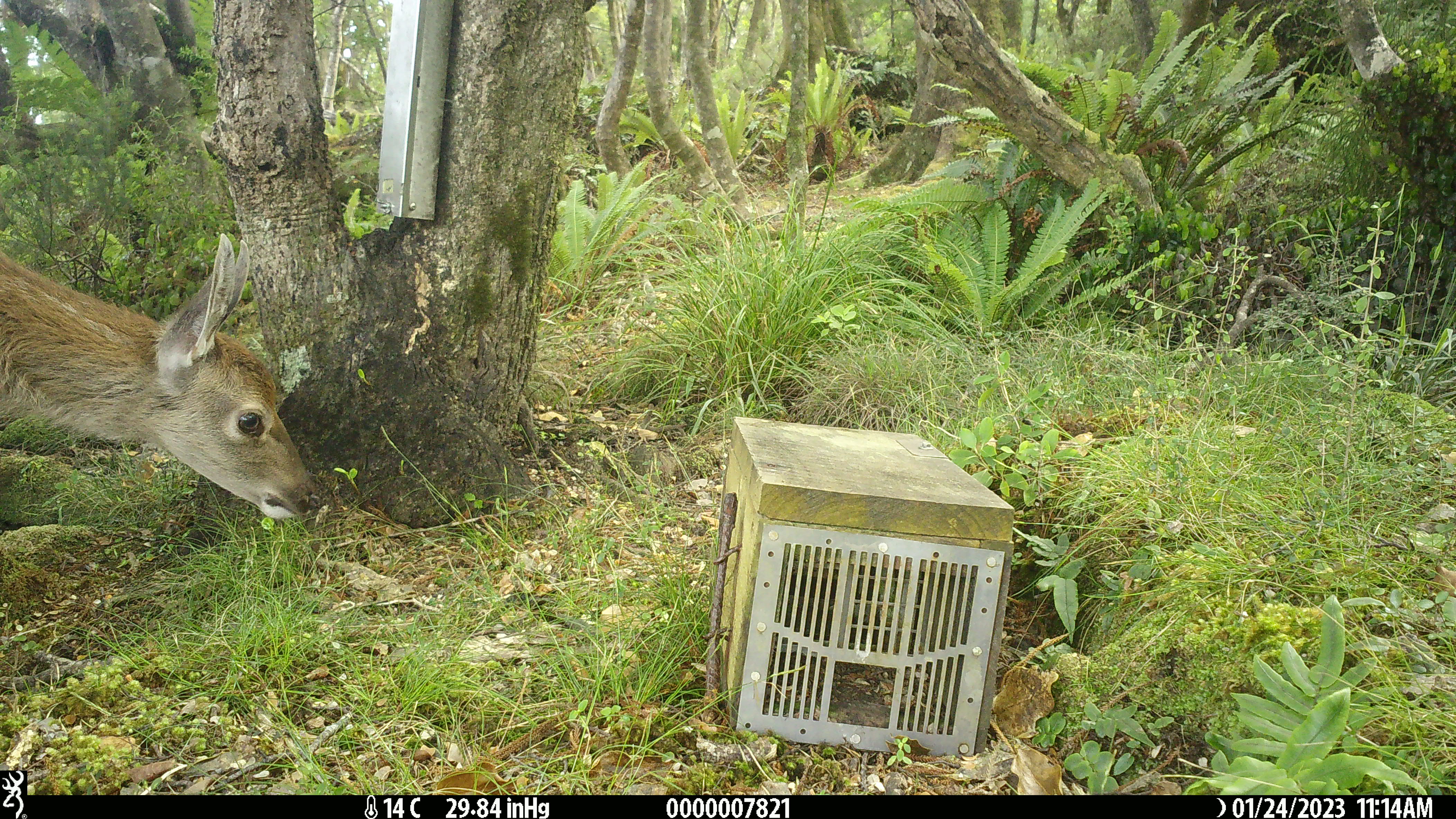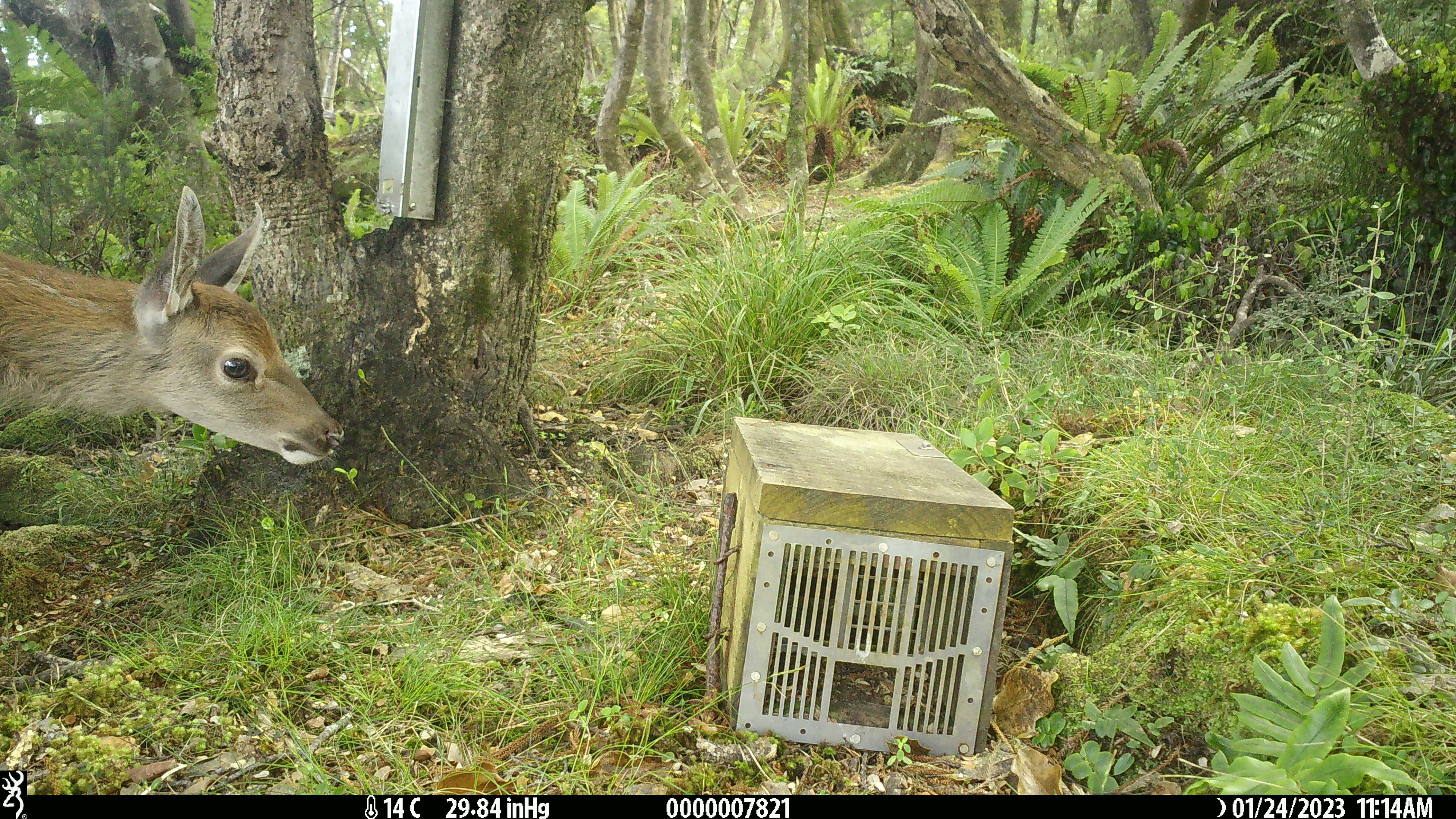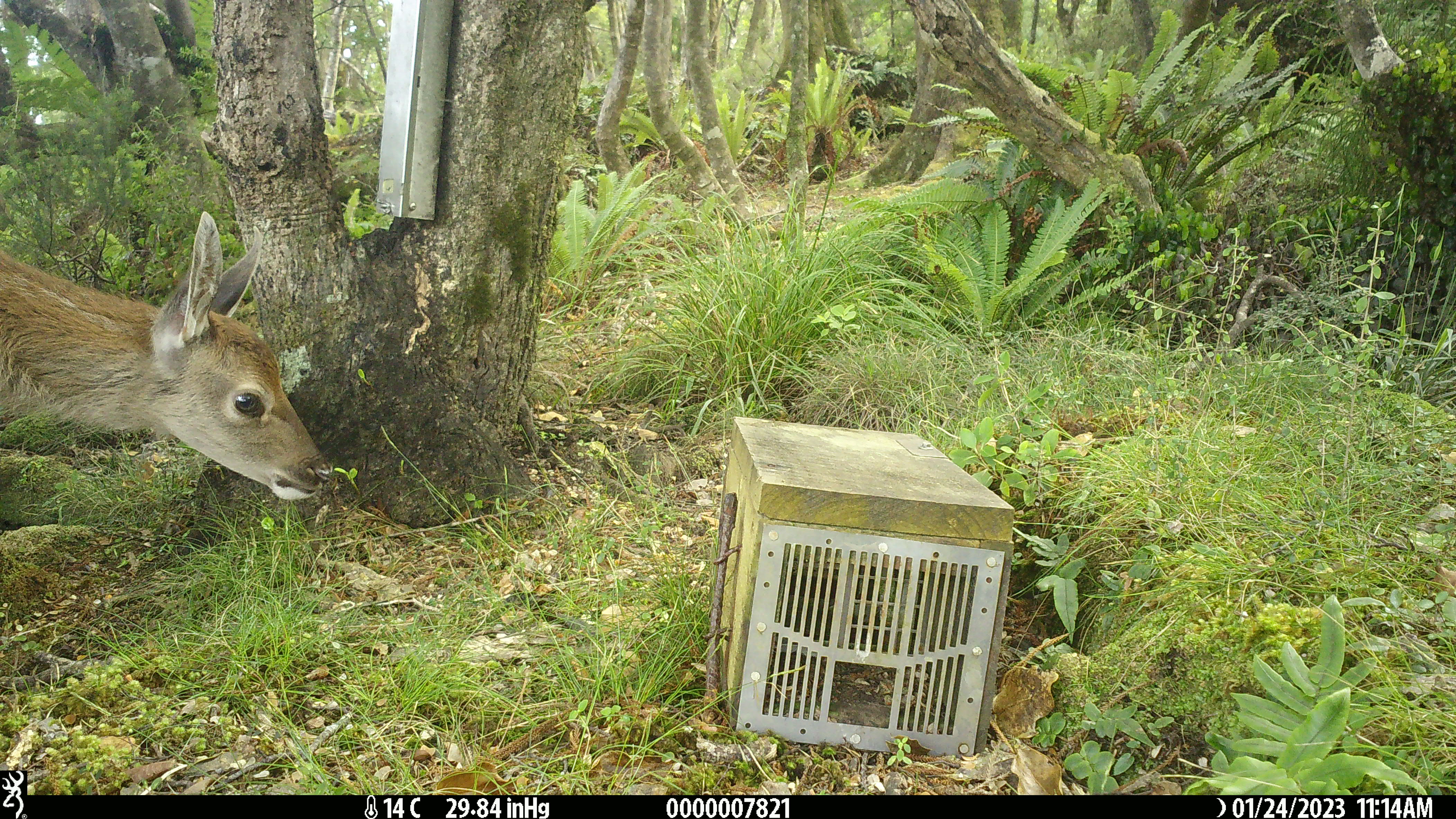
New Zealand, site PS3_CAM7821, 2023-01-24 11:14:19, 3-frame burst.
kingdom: Animalia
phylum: Chordata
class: Mammalia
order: Artiodactyla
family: Cervidae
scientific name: Cervidae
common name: deer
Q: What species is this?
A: Deer (Cervidae).